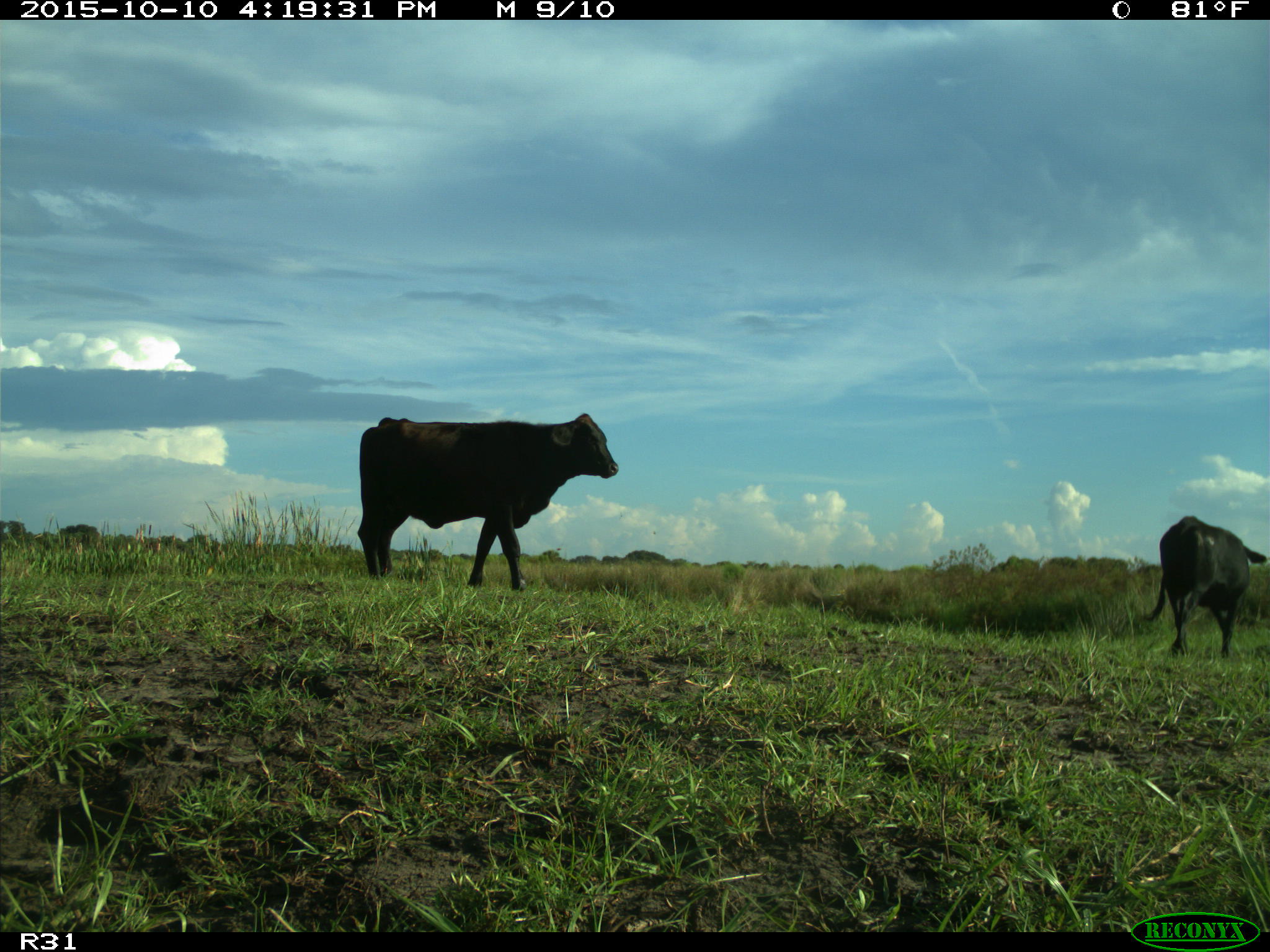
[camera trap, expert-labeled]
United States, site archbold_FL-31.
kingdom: Animalia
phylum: Chordata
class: Mammalia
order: Artiodactyla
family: Bovidae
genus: Bos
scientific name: Bos taurus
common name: domestic cow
Bos taurus (domestic cow).